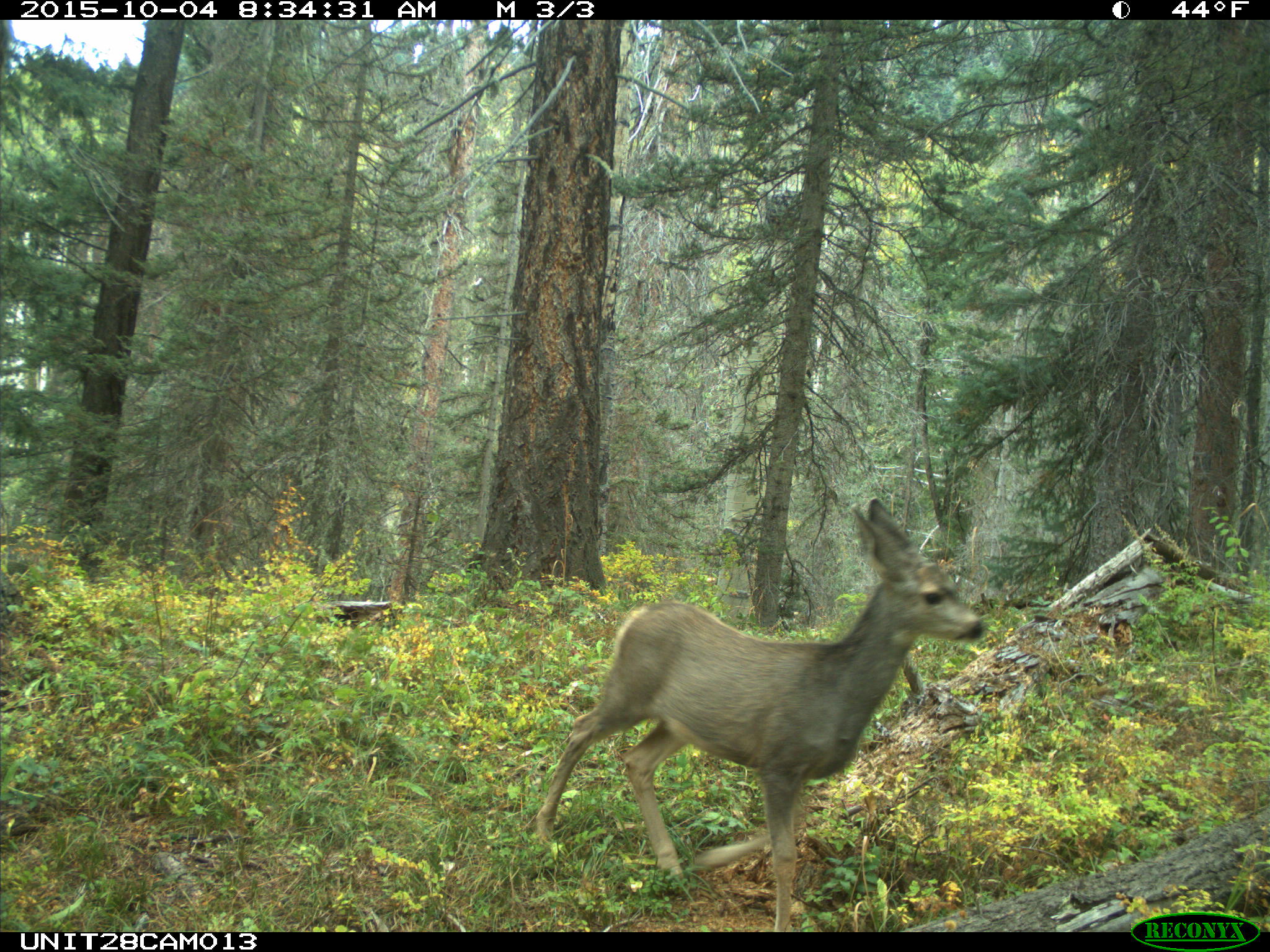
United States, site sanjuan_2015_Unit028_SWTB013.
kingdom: Animalia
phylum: Chordata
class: Mammalia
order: Artiodactyla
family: Cervidae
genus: Odocoileus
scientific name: Odocoileus hemionus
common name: mule deer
Odocoileus hemionus (mule deer).